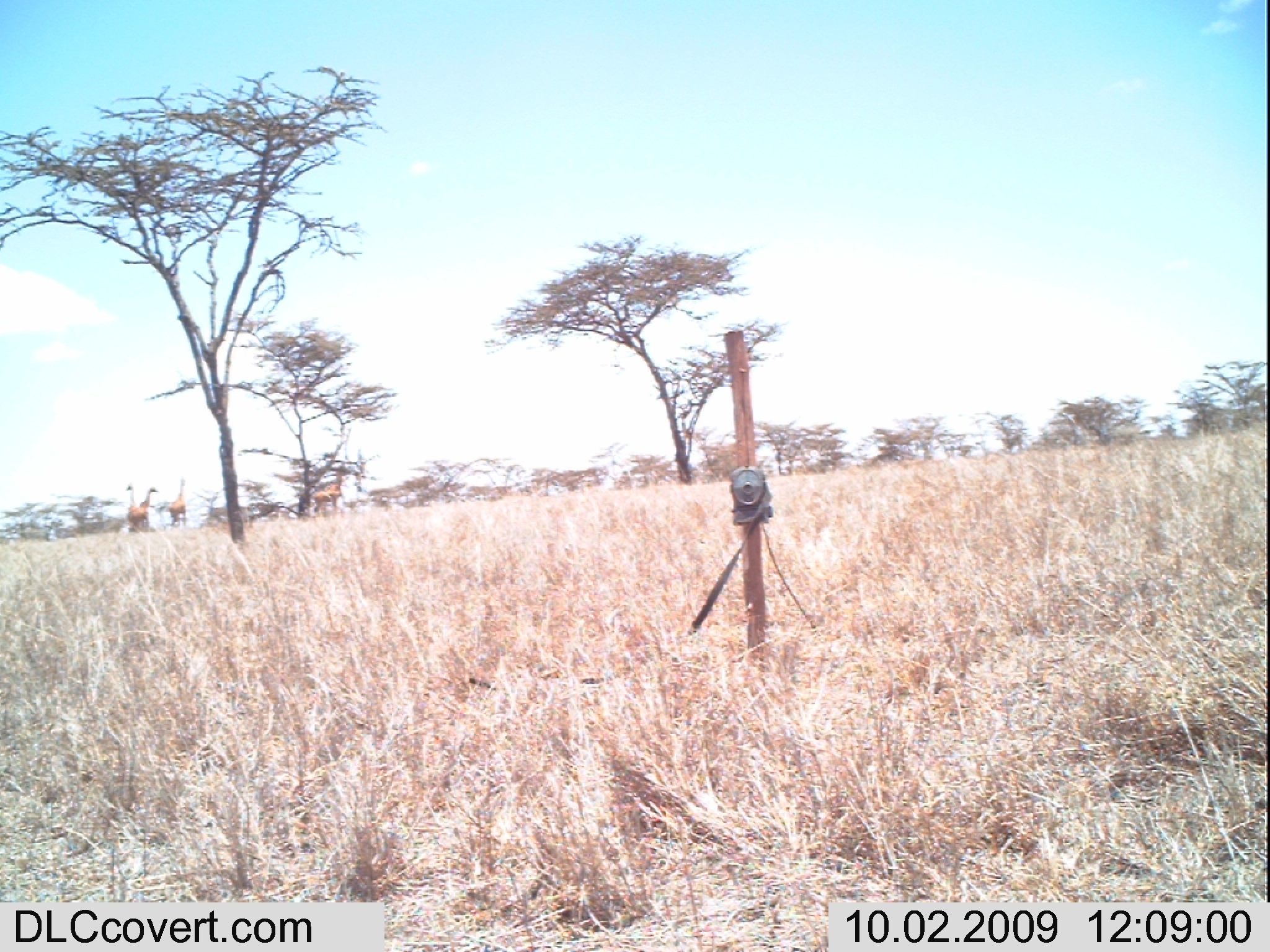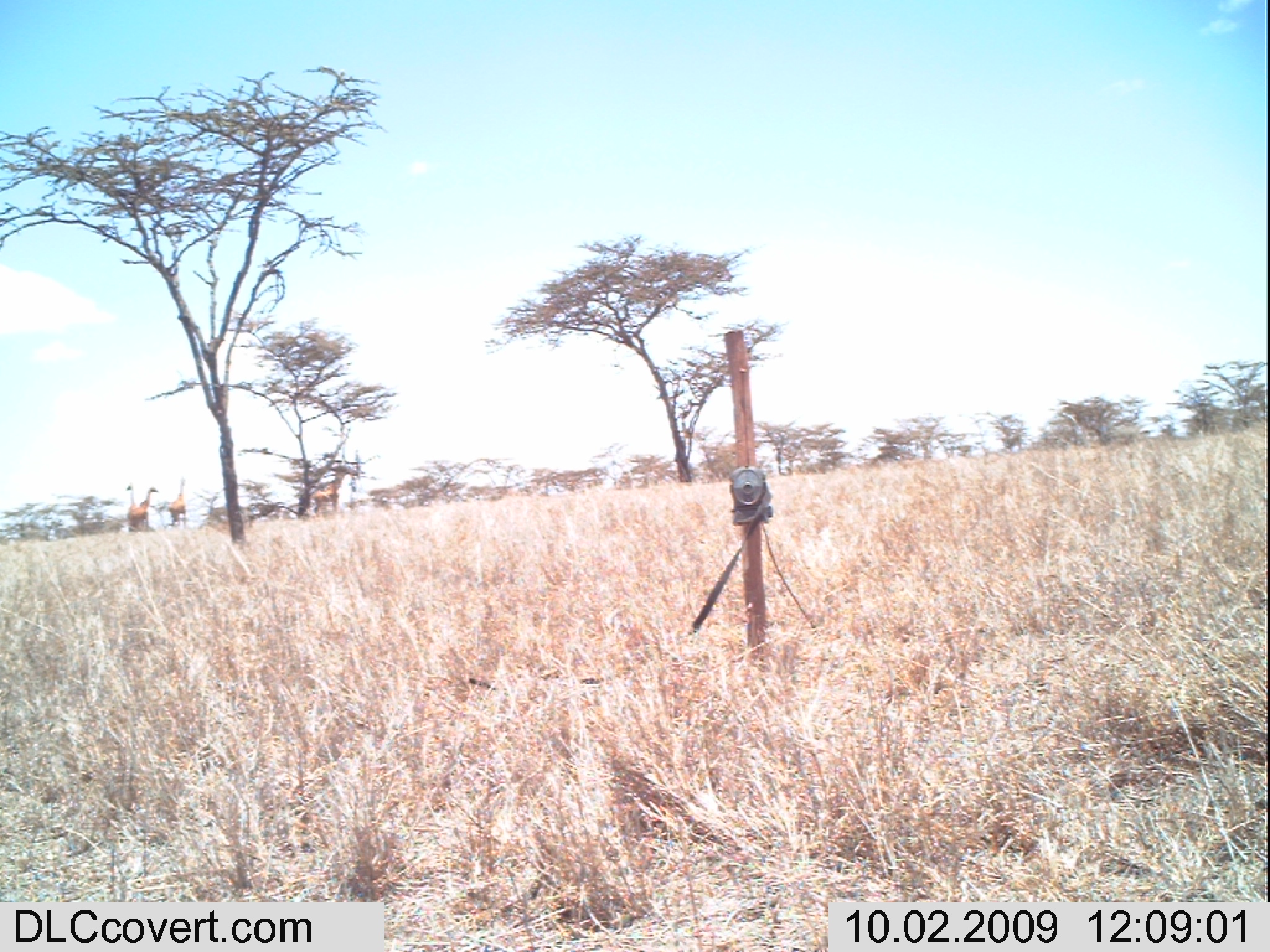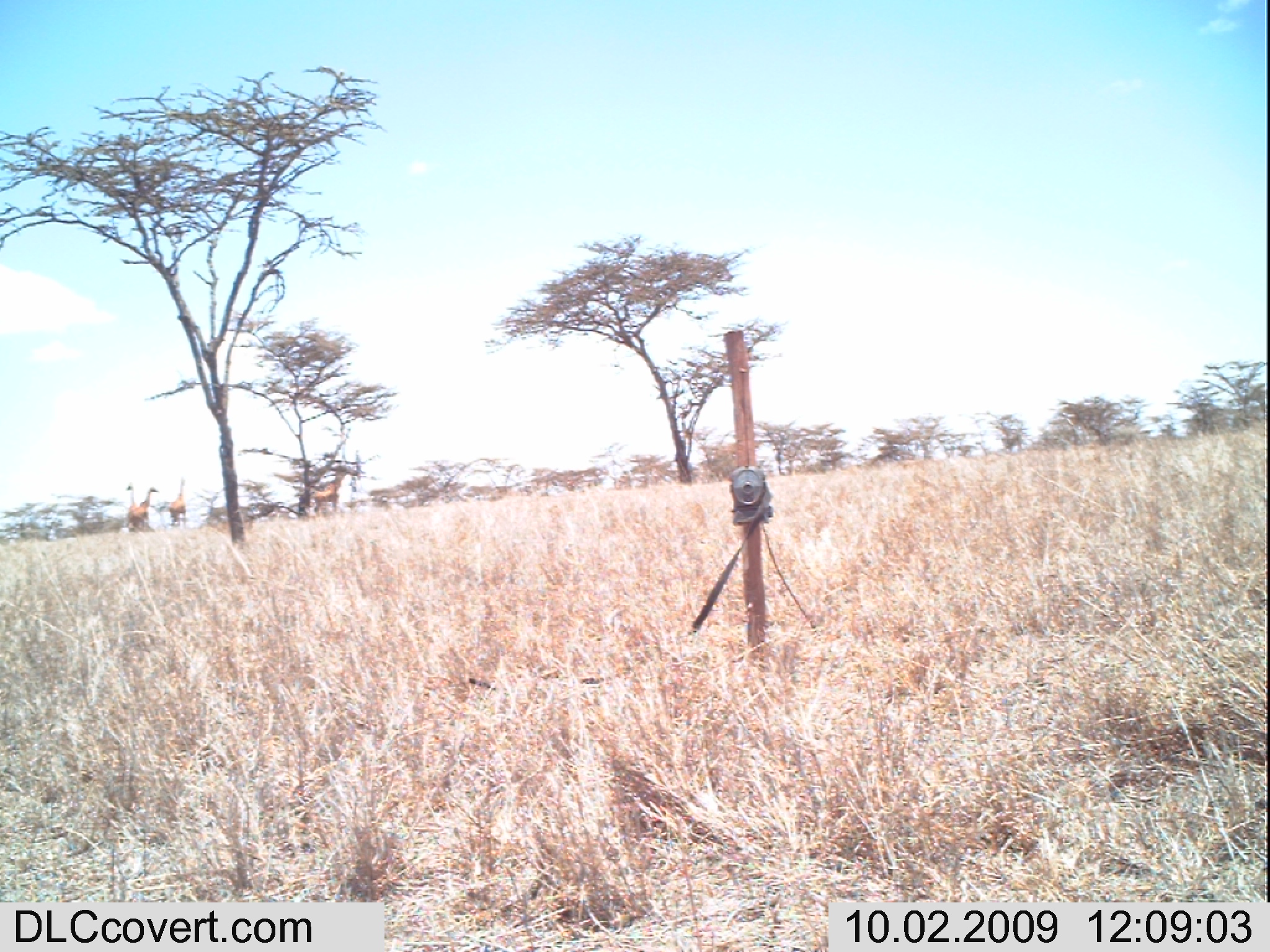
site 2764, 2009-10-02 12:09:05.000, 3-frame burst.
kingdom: Animalia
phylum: Chordata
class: Mammalia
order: Artiodactyla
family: Giraffidae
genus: Giraffa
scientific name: Giraffa camelopardalis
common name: giraffe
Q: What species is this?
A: Giraffa camelopardalis (giraffe).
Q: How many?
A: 4.